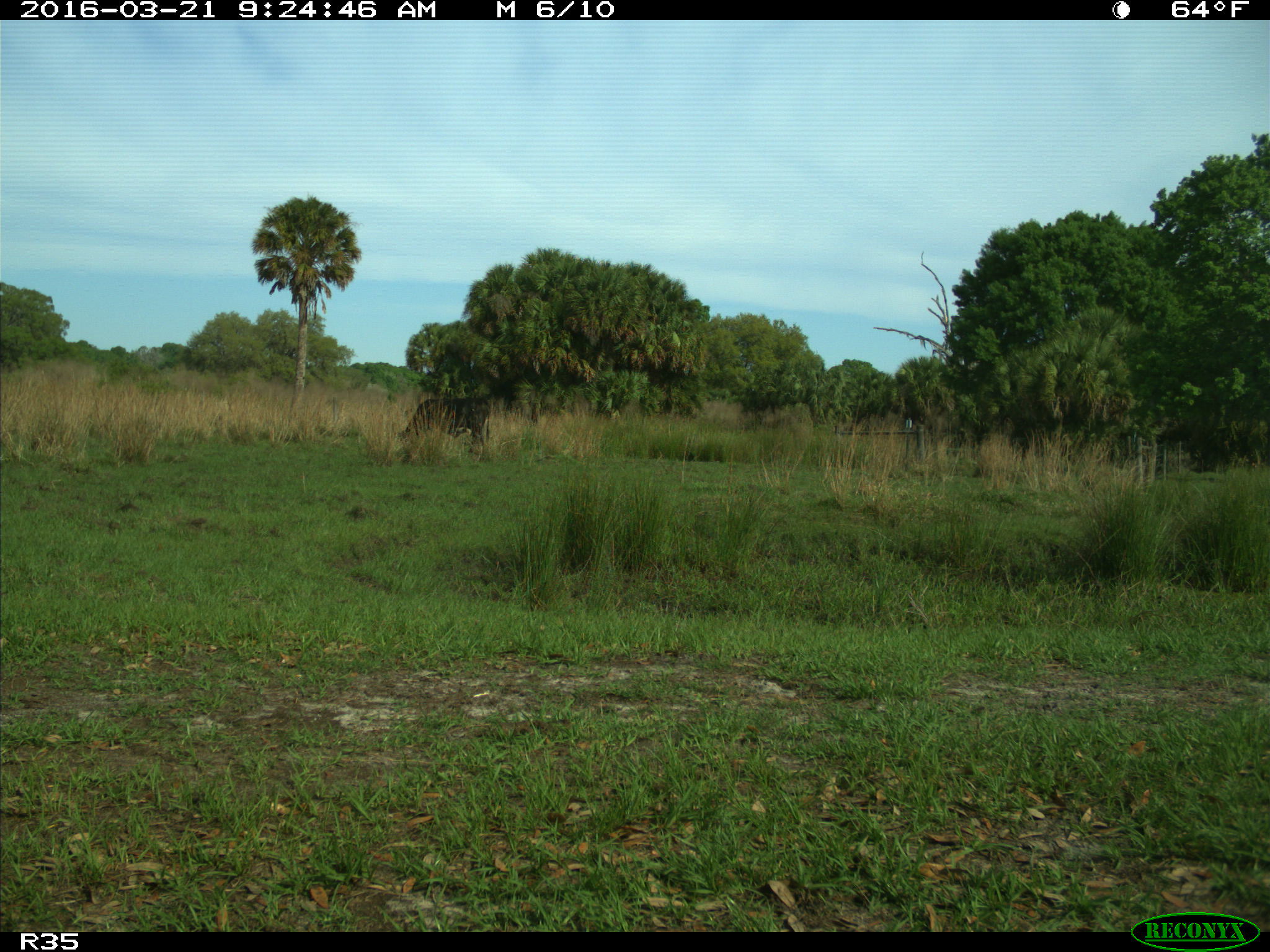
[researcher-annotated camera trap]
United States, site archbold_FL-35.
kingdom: Animalia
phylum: Chordata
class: Mammalia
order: Artiodactyla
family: Bovidae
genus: Bos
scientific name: Bos taurus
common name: domestic cow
Bos taurus (domestic cow).